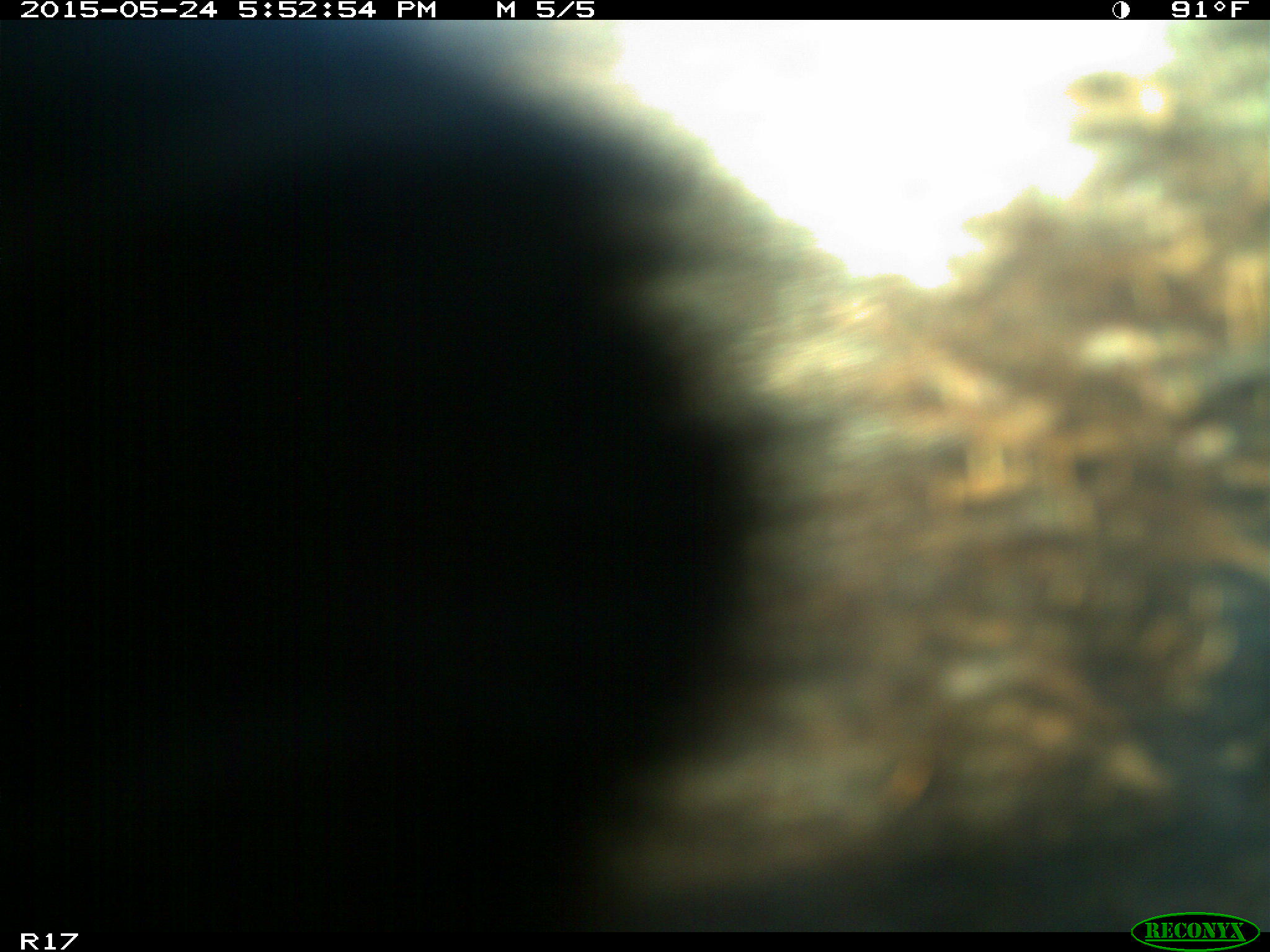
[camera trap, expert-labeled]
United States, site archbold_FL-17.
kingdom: Animalia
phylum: Chordata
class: Mammalia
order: Artiodactyla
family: Bovidae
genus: Bos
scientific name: Bos taurus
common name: domestic cow